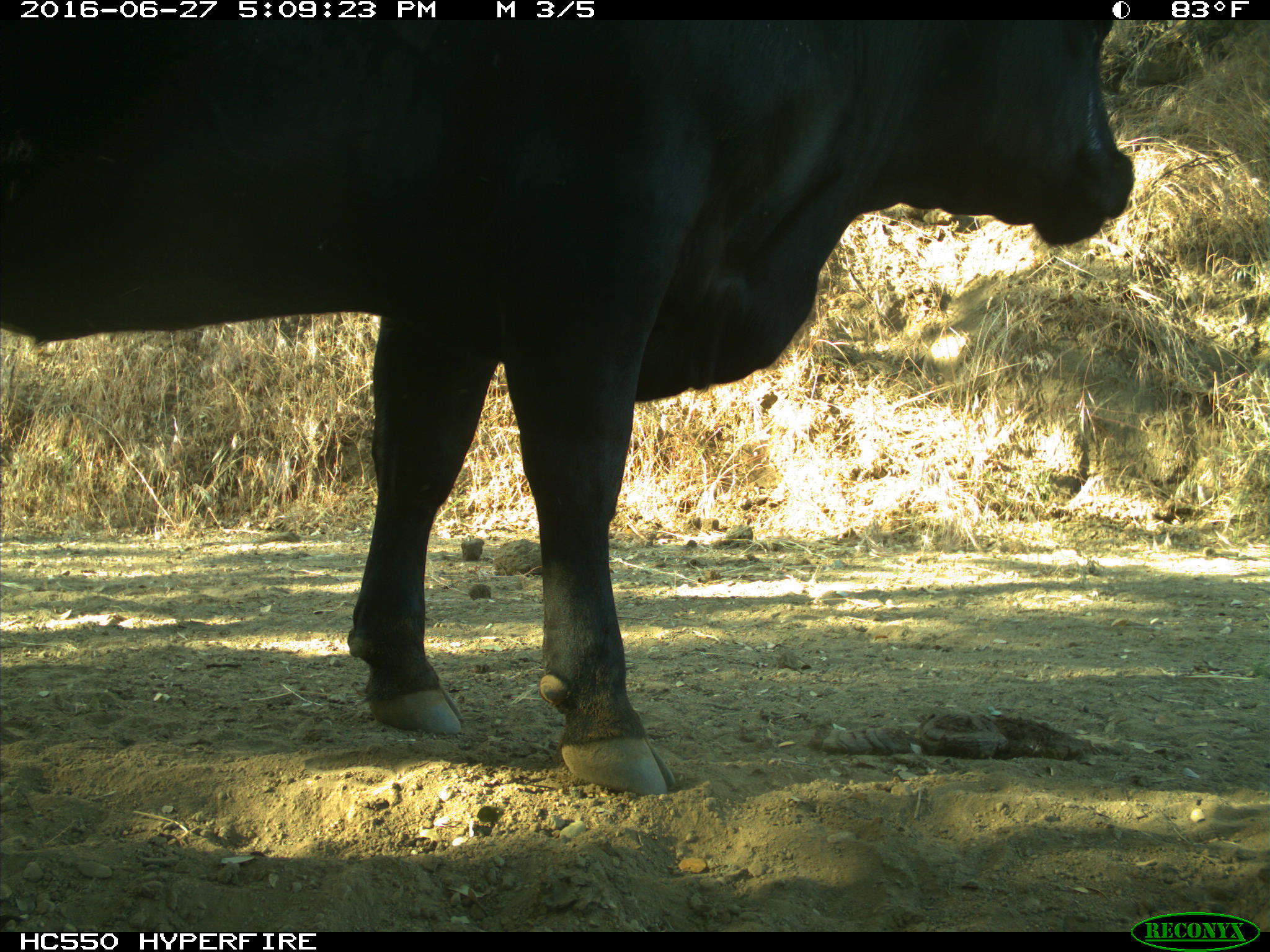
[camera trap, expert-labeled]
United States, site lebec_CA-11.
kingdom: Animalia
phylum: Chordata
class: Mammalia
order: Artiodactyla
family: Bovidae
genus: Bos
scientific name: Bos taurus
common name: domestic cow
Bos taurus (domestic cow).